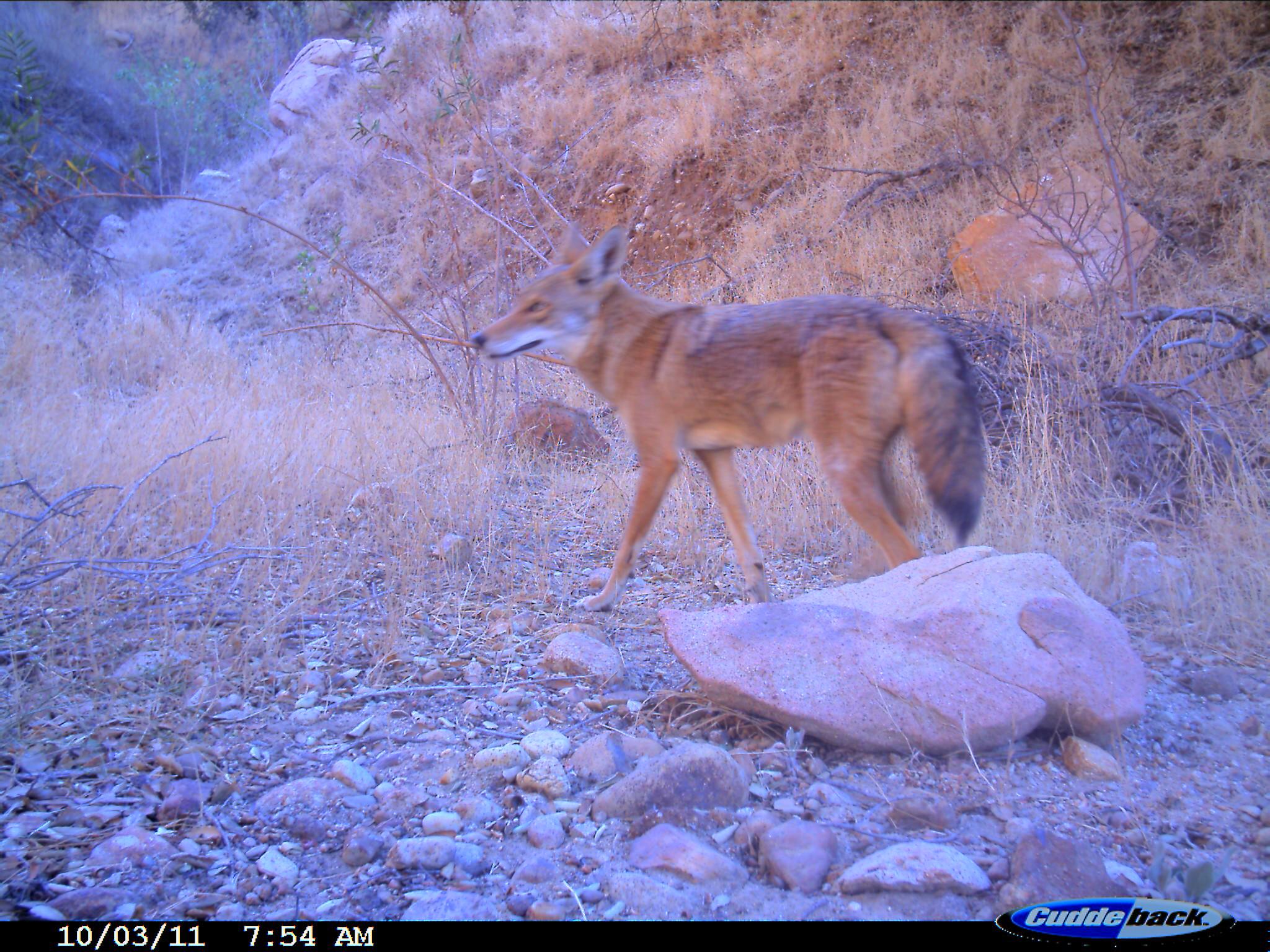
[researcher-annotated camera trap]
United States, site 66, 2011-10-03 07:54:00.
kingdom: Animalia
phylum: Chordata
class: Mammalia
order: Carnivora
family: Canidae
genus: Canis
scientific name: Canis latrans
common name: coyote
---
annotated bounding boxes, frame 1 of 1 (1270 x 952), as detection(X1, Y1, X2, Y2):
coyote: detection(467, 215, 990, 615)